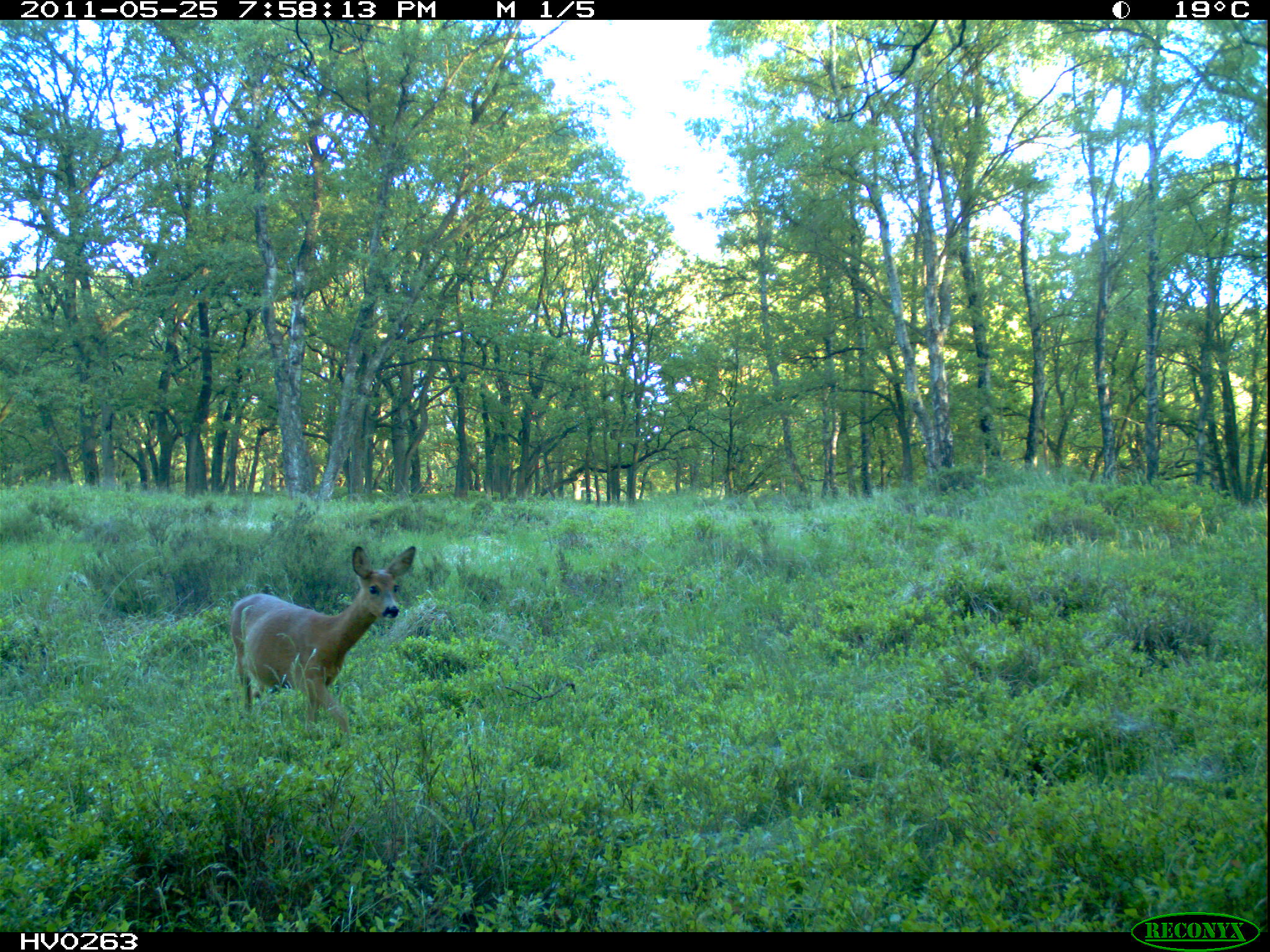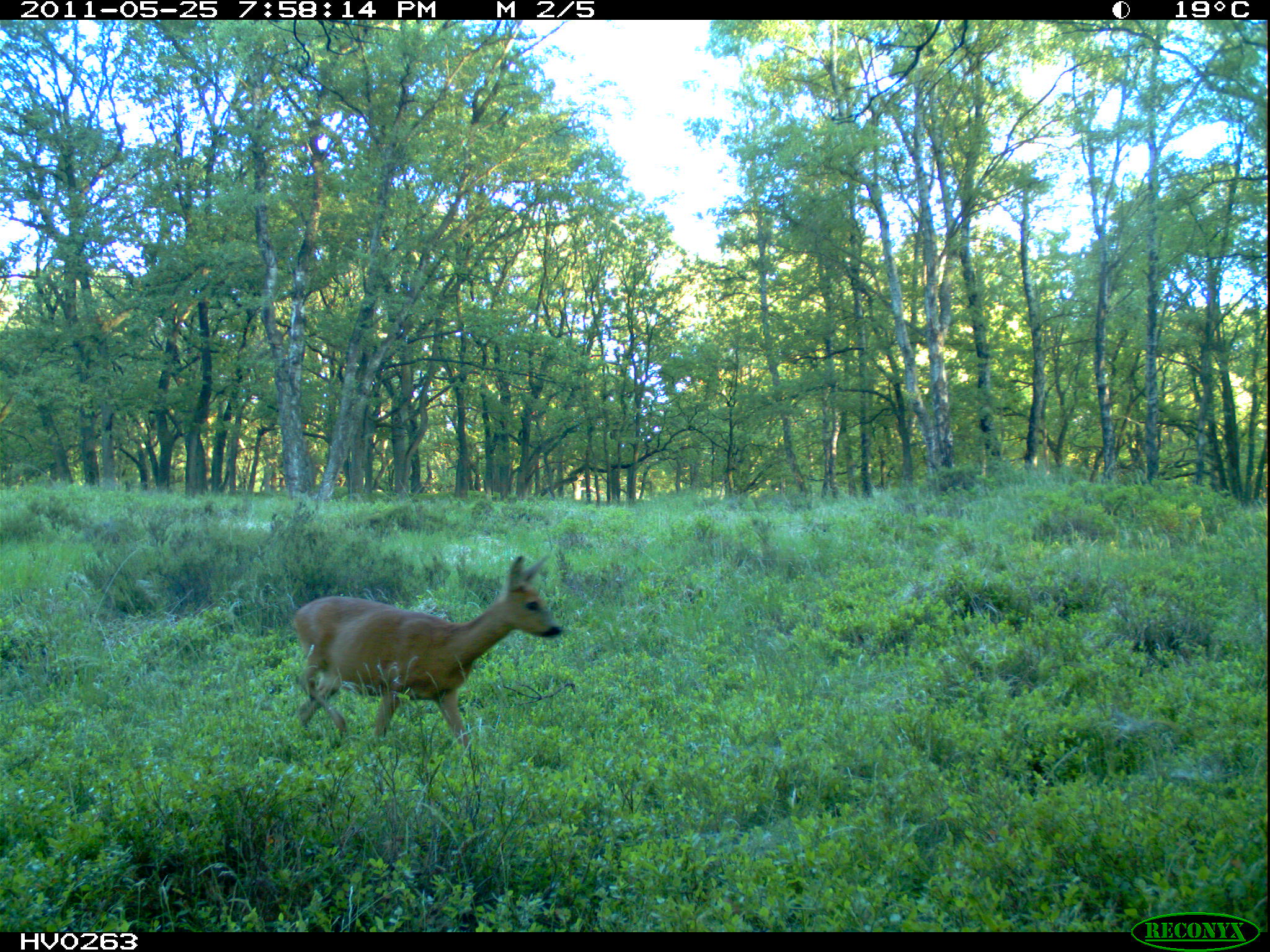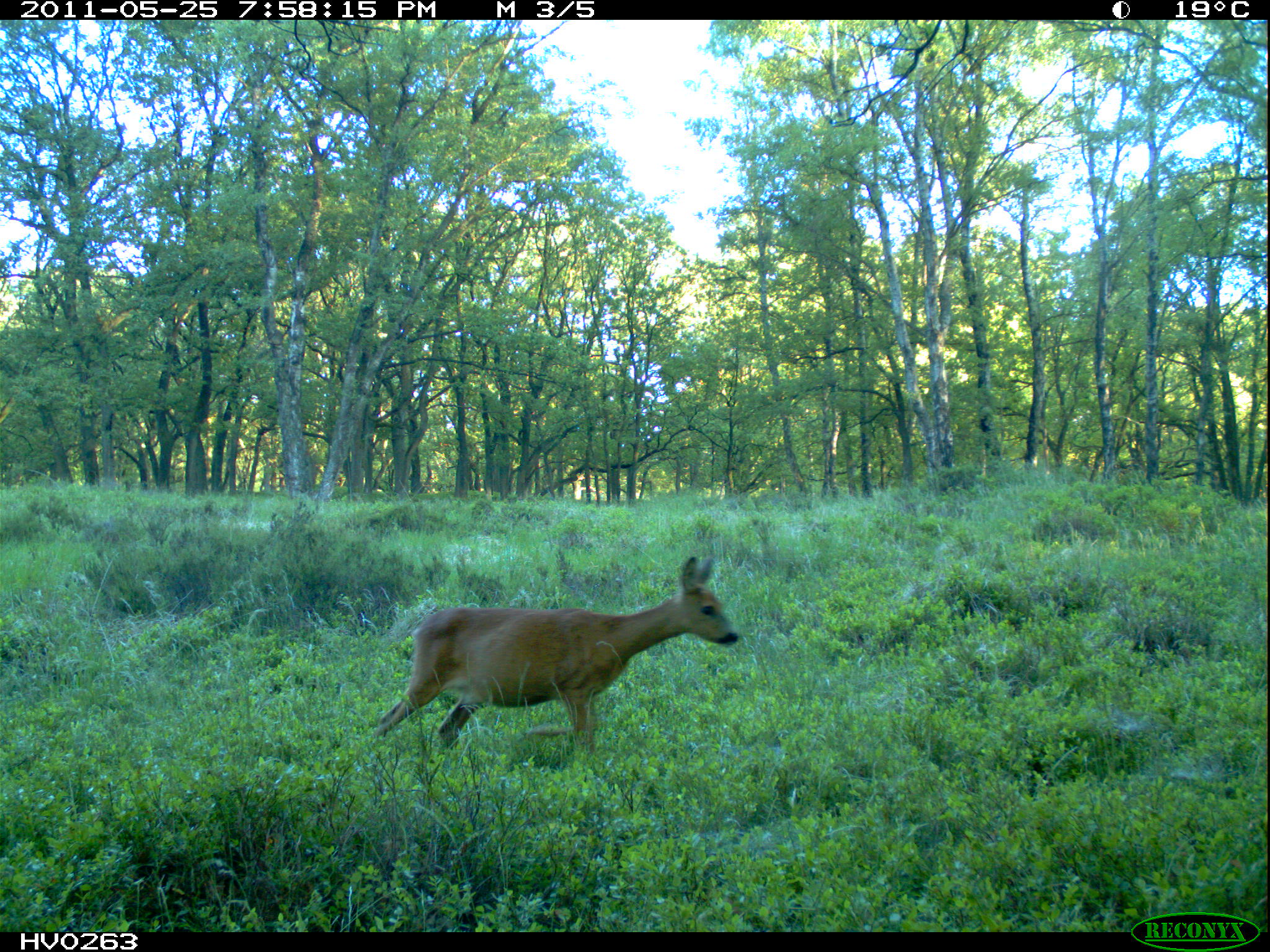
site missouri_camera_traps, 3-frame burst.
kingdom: Animalia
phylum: Chordata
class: Mammalia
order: Artiodactyla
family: Cervidae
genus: Capreolus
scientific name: Capreolus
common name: roe deer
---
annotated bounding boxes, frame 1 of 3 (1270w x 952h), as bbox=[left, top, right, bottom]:
roe deer: bbox=[210, 539, 423, 721]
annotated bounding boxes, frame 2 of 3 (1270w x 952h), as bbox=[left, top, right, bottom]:
roe deer: bbox=[274, 548, 572, 747]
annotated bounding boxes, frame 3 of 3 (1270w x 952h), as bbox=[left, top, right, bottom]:
roe deer: bbox=[376, 551, 748, 762]